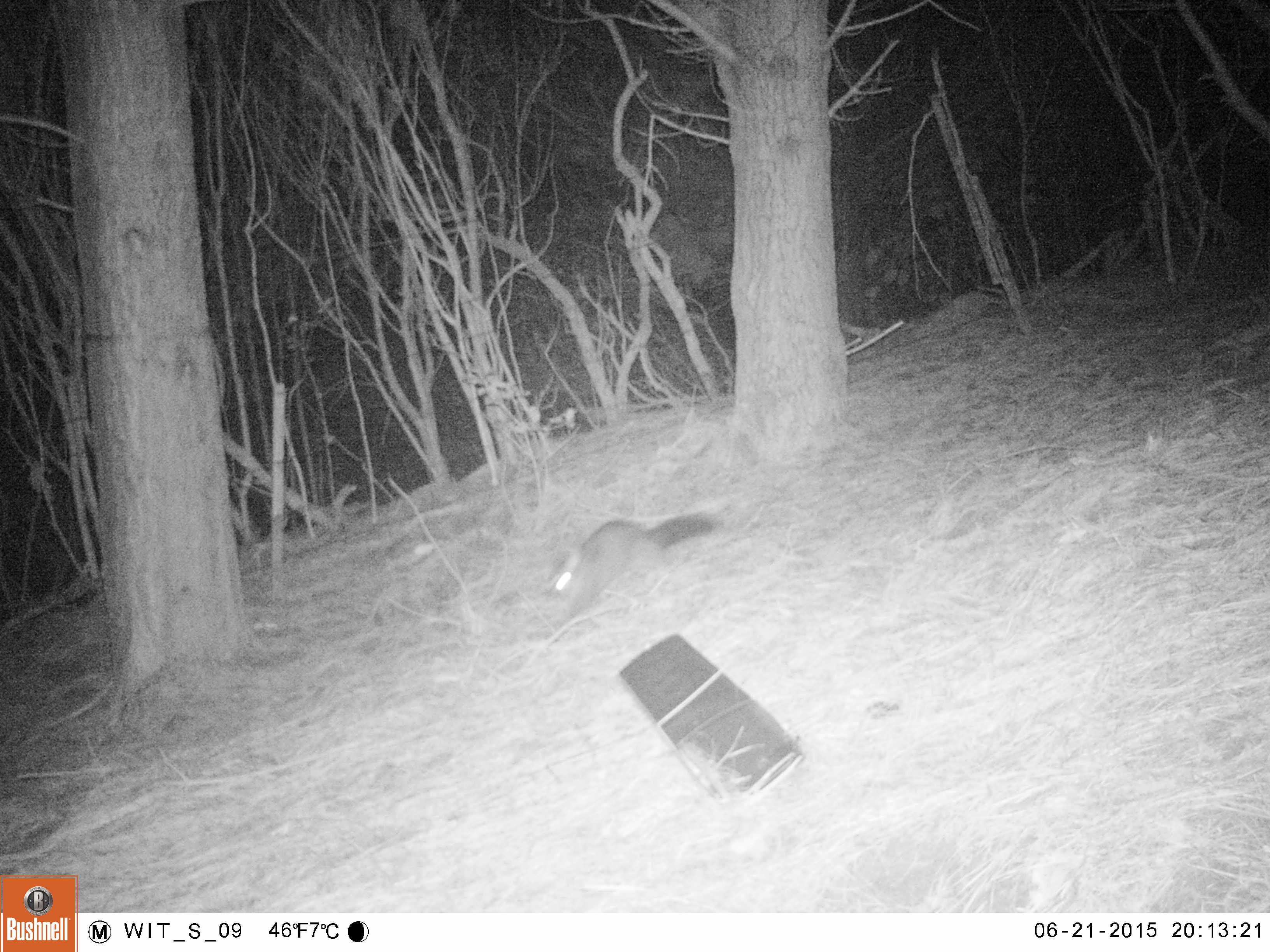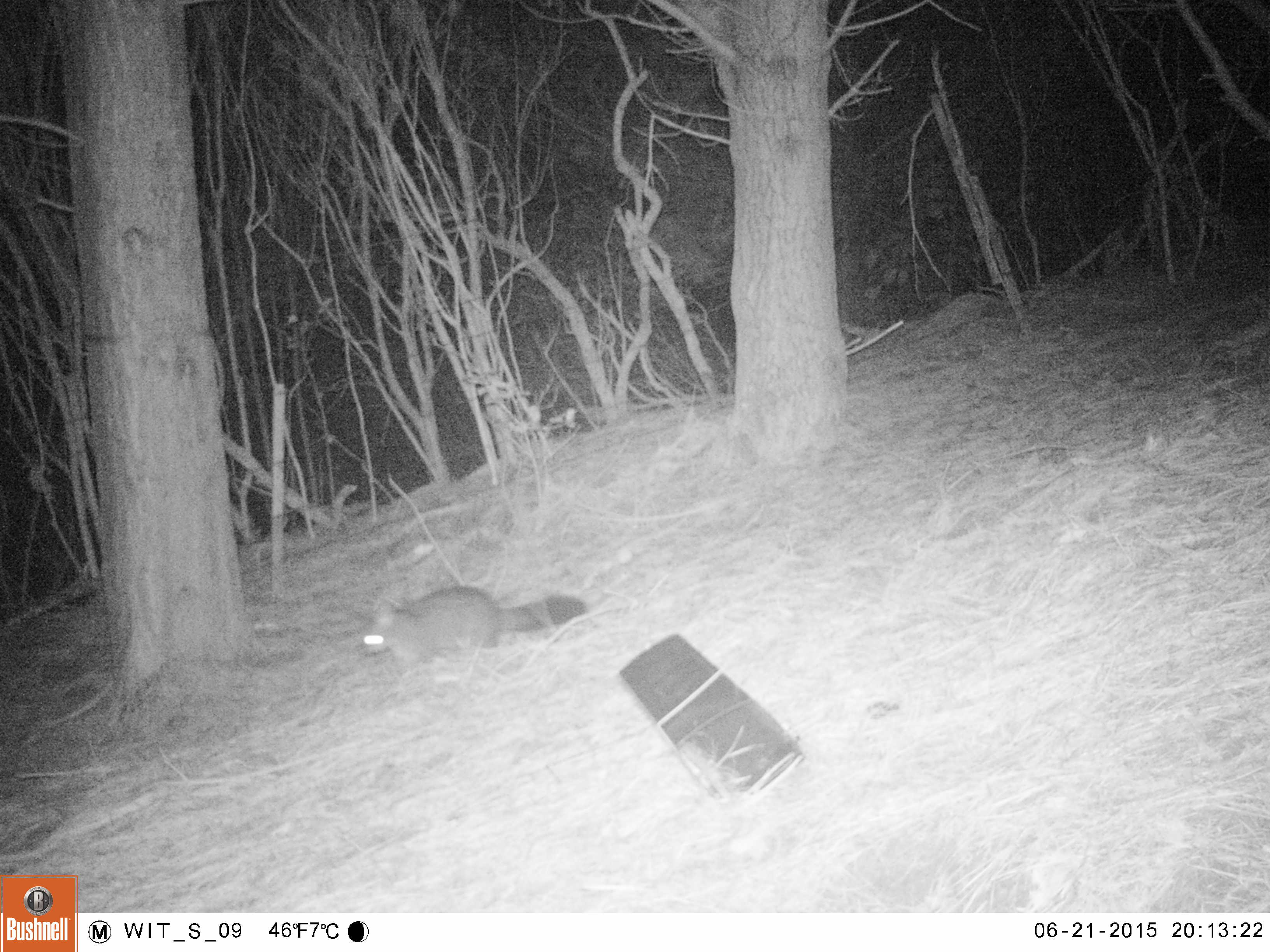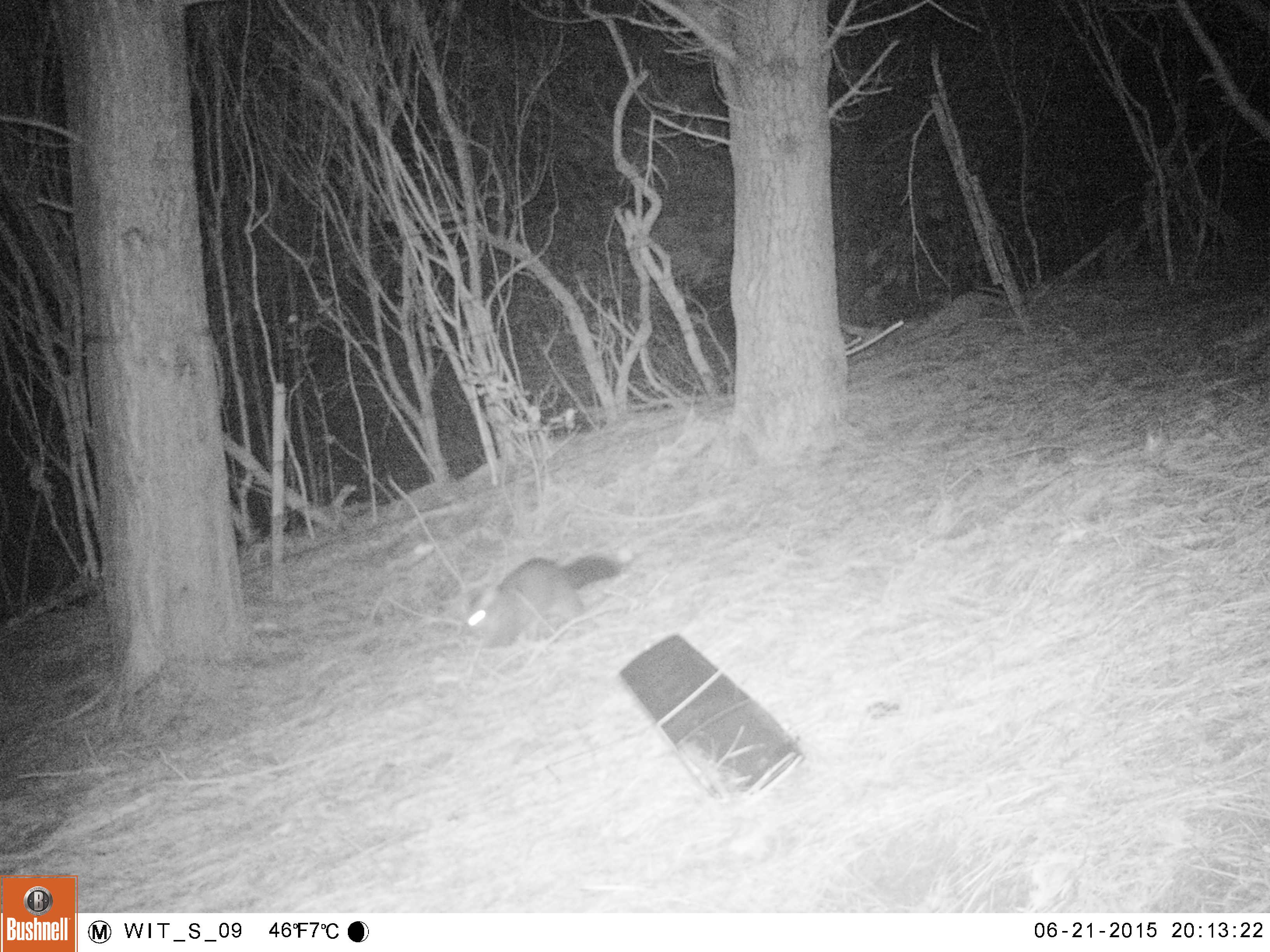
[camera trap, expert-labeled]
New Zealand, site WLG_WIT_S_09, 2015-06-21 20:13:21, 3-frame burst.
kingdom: Animalia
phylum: Chordata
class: Mammalia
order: Diprotodontia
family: Phalangeridae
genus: Trichosurus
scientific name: Trichosurus vulpecula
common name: common brushtail possum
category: possum